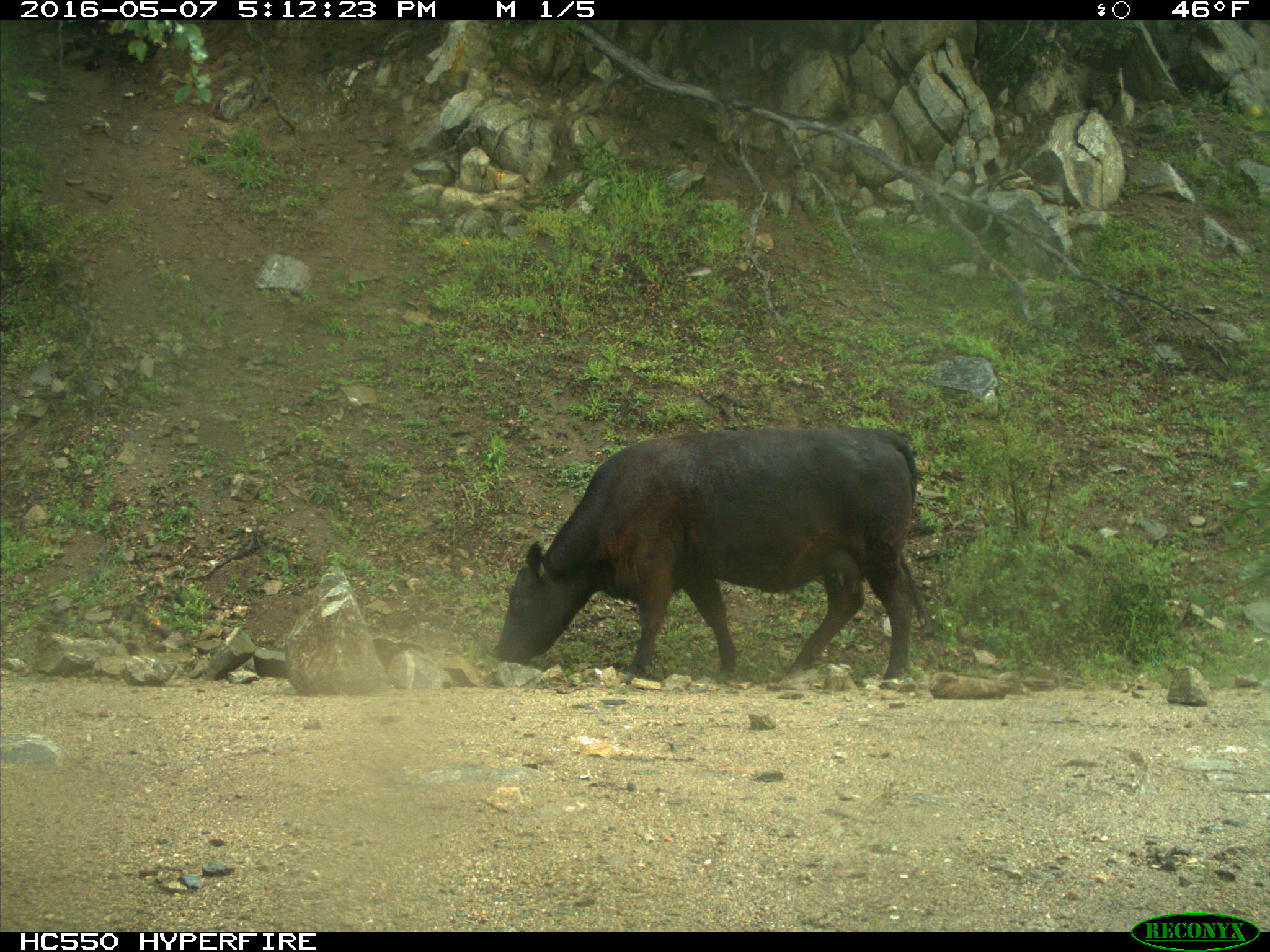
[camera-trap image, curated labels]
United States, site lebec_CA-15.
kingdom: Animalia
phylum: Chordata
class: Mammalia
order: Artiodactyla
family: Bovidae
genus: Bos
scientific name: Bos taurus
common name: domestic cow